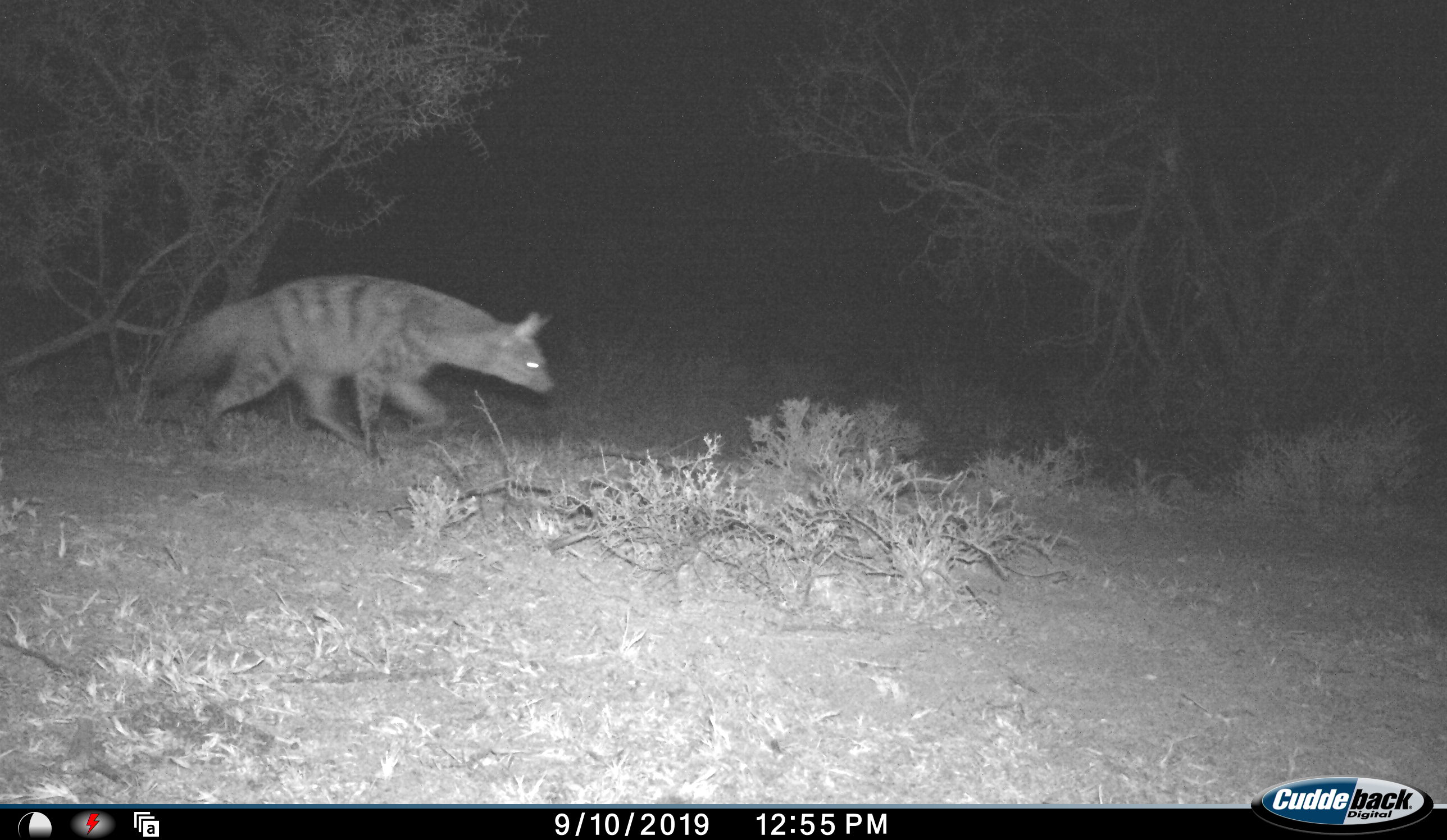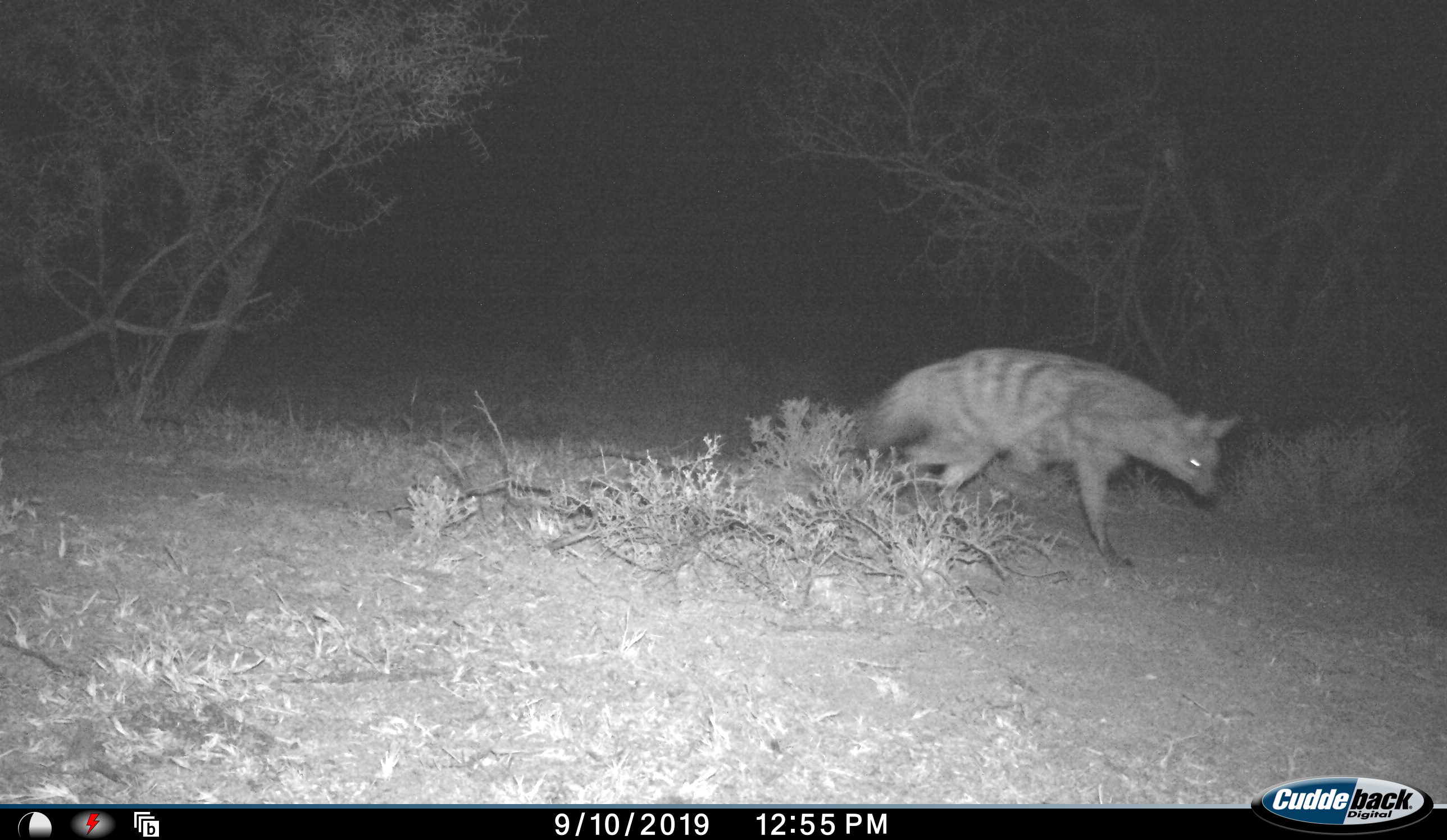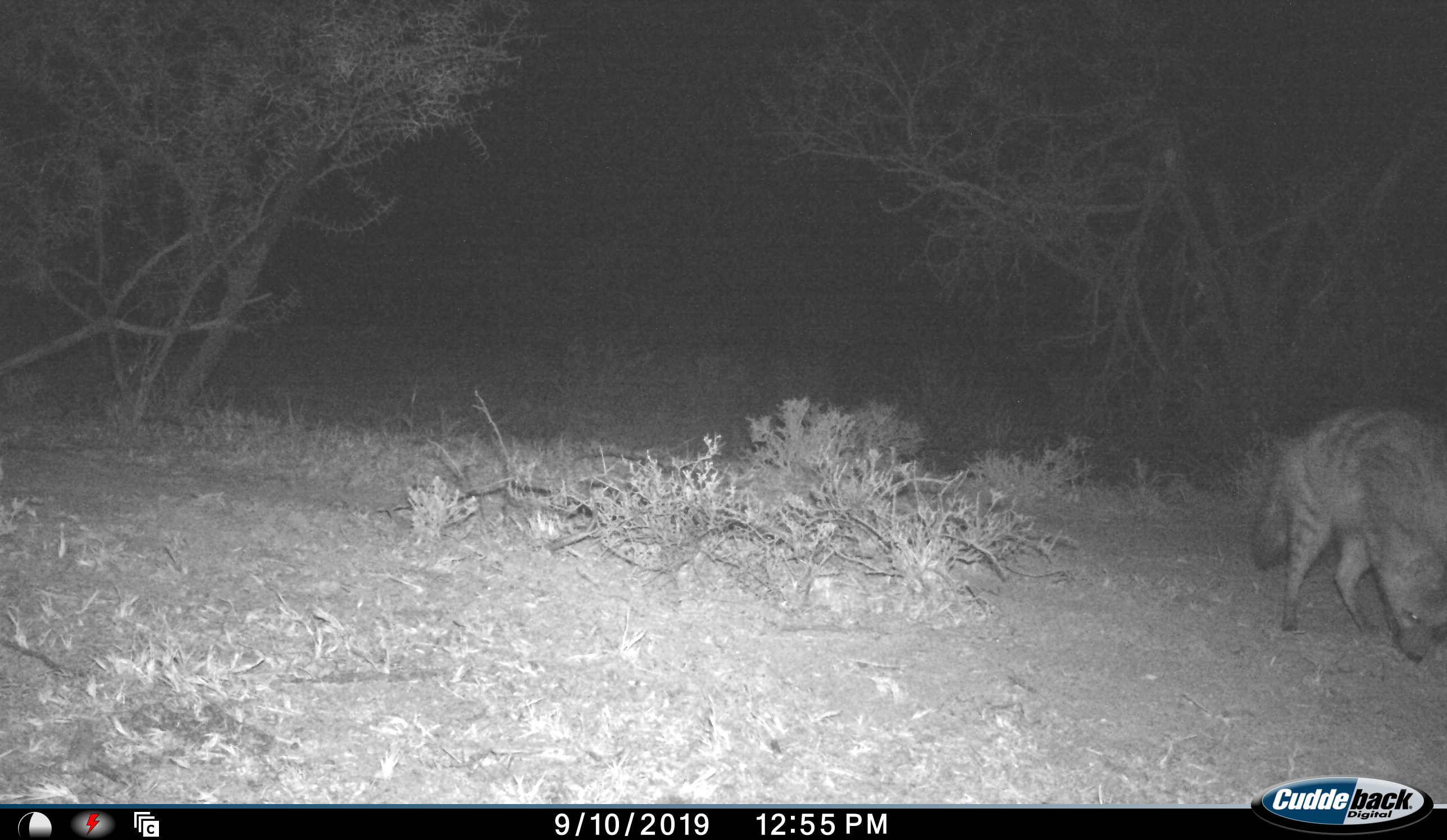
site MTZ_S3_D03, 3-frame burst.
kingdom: Animalia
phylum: Chordata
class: Mammalia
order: Carnivora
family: Hyaenidae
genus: Proteles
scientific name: Proteles cristatus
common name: aardwolf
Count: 1.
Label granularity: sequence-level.